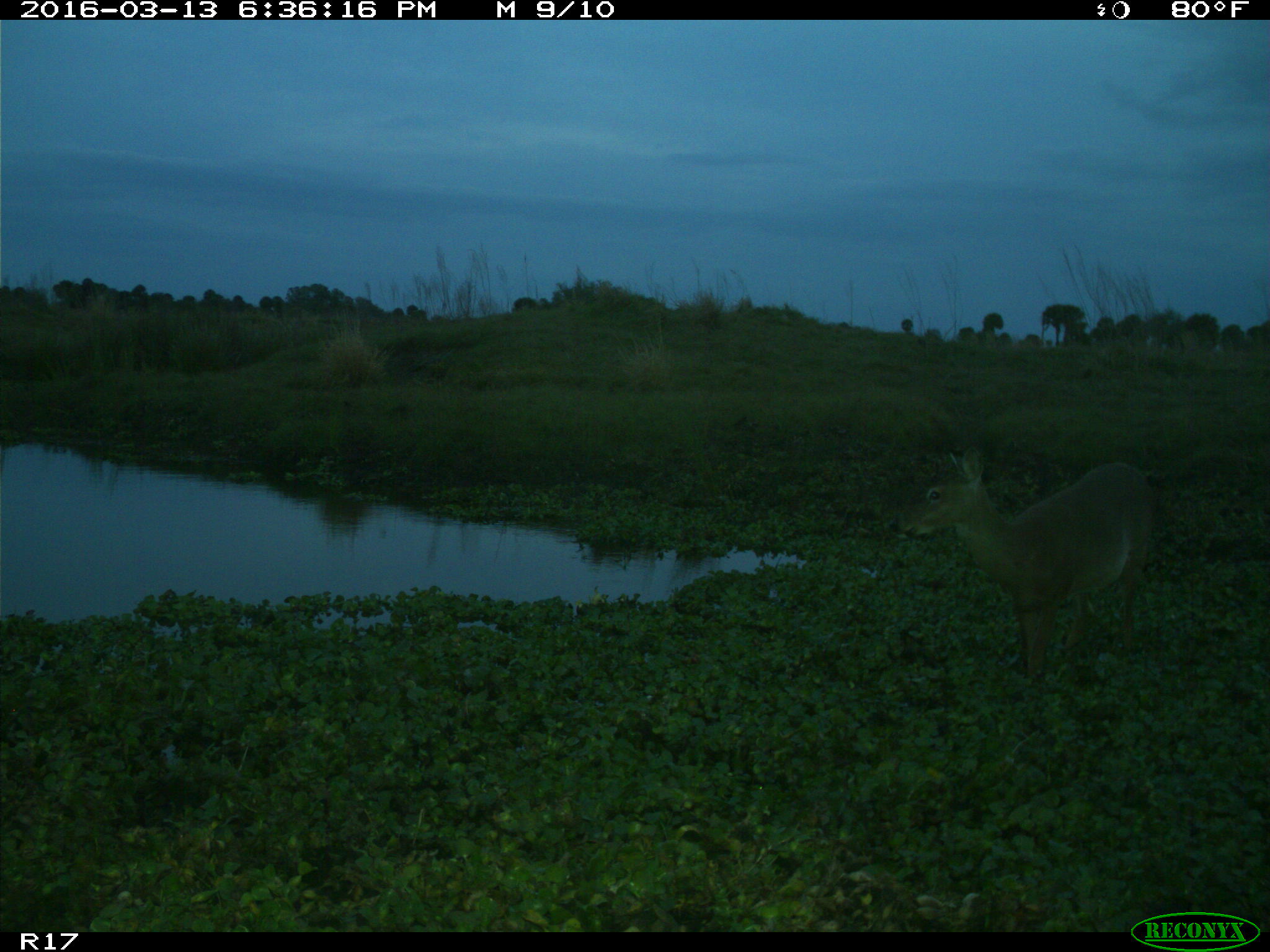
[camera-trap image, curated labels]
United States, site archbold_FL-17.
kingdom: Animalia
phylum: Chordata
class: Mammalia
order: Artiodactyla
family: Cervidae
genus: Odocoileus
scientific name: Odocoileus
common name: deer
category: unidentified deer